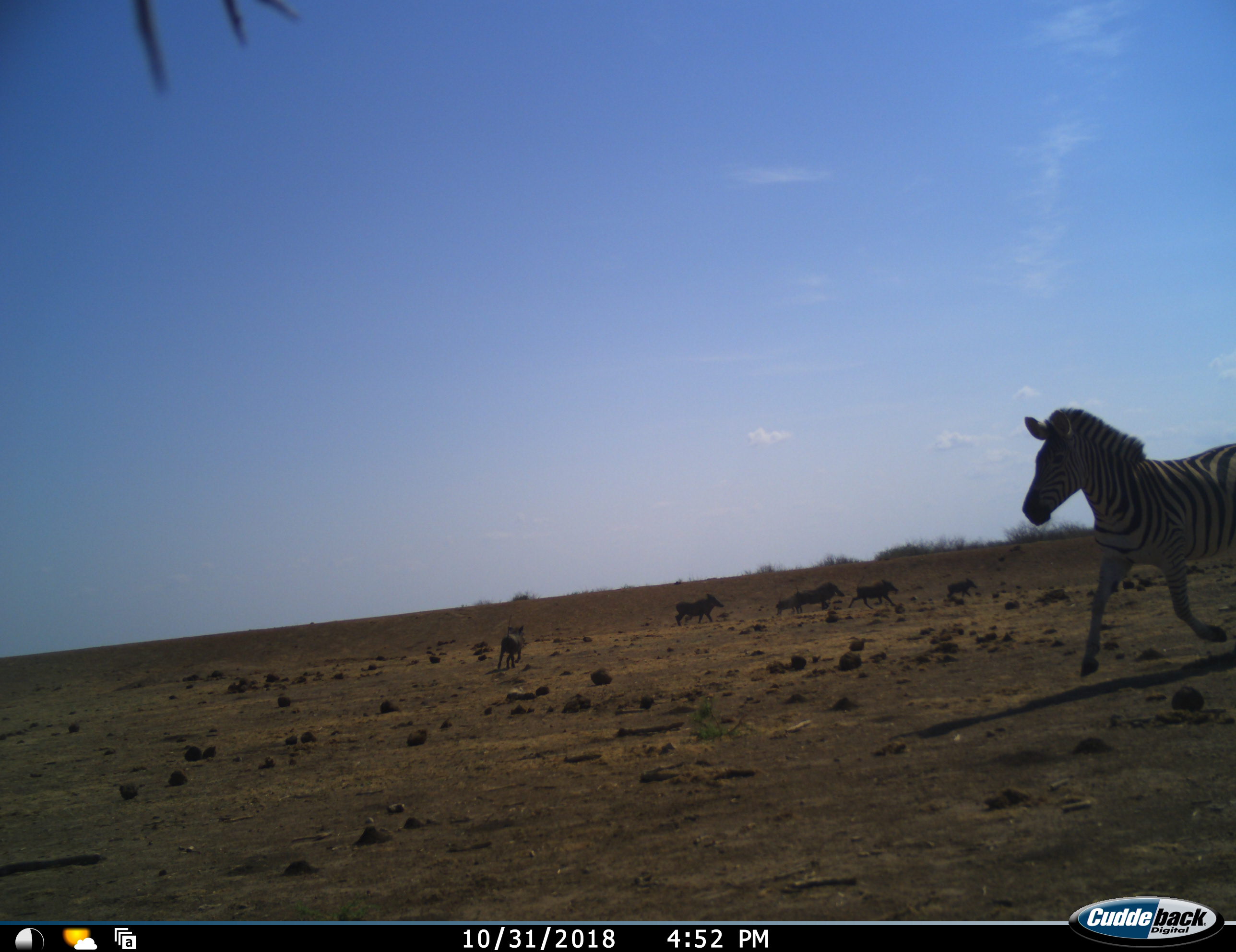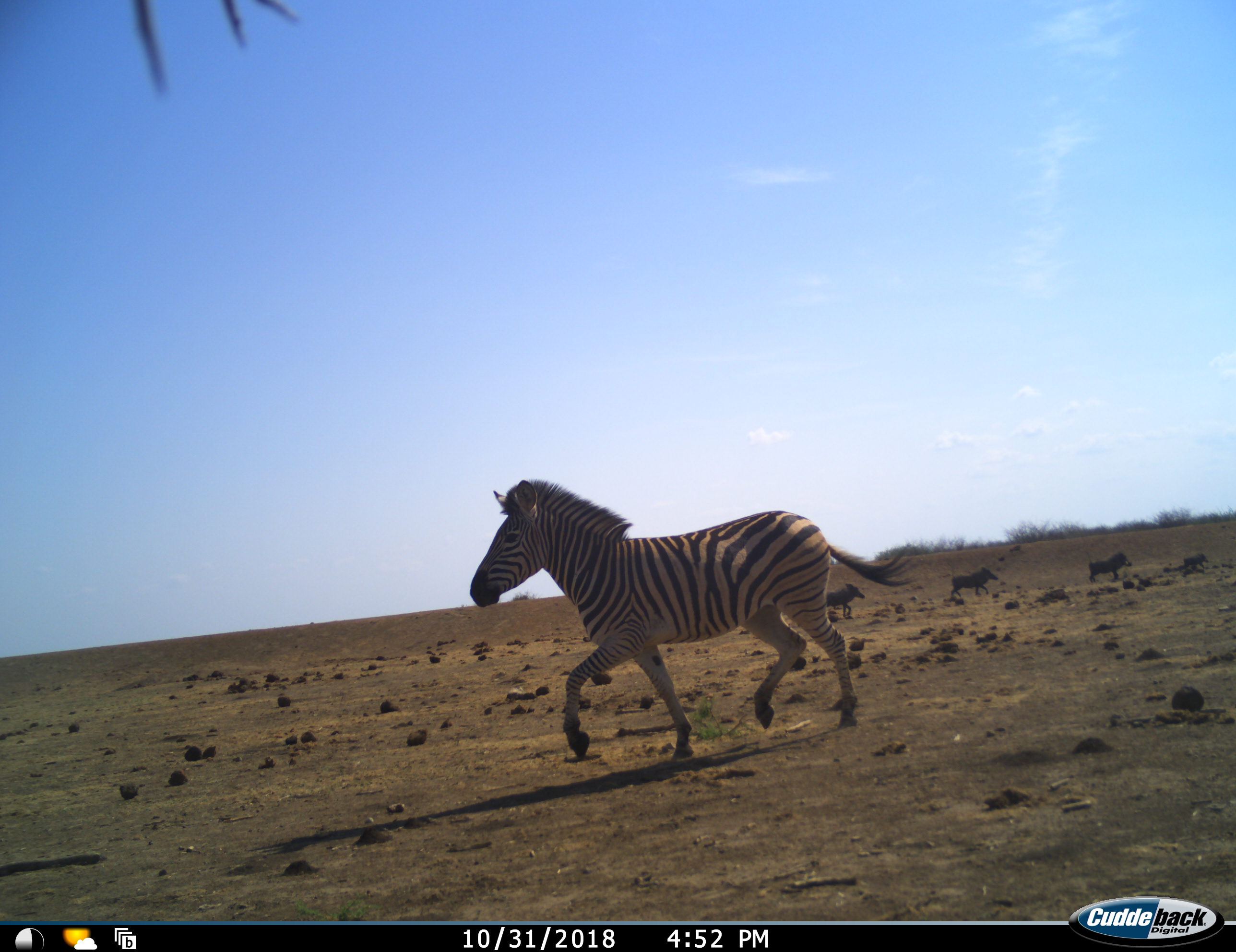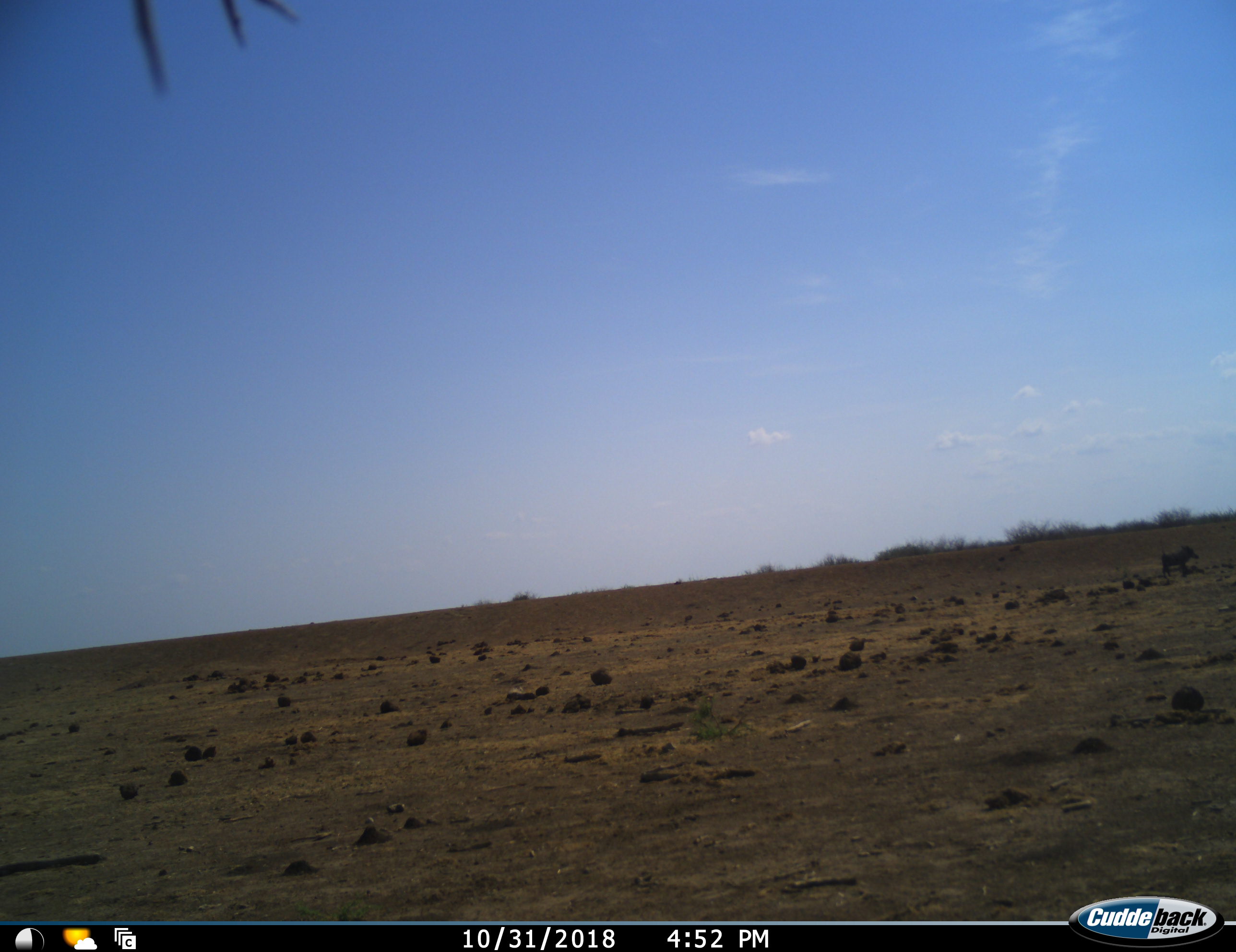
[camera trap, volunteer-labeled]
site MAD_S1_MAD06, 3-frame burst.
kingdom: Animalia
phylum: Chordata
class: Mammalia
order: Artiodactyla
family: Suidae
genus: Phacochoerus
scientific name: Phacochoerus africanus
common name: warthog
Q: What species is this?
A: Warthog (Phacochoerus africanus).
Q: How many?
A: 6.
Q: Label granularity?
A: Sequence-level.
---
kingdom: Animalia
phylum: Chordata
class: Mammalia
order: Perissodactyla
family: Equidae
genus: Equus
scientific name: Equus quagga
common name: plains zebra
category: zebraplains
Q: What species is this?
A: Zebraplains (plains zebra) (Equus quagga).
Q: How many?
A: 1.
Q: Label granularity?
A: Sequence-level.